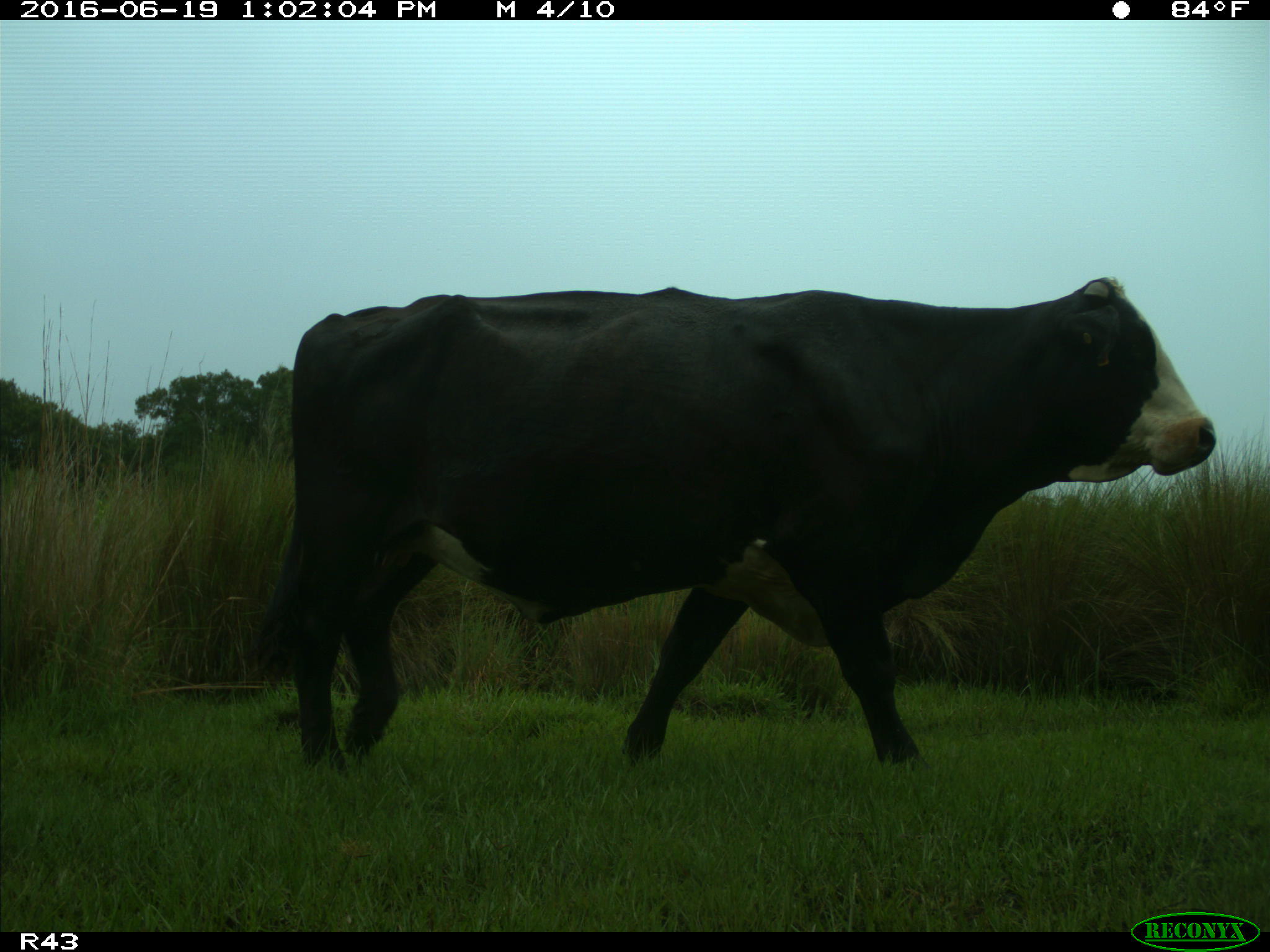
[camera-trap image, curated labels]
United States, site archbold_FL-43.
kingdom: Animalia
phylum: Chordata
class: Mammalia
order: Artiodactyla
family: Bovidae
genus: Bos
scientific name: Bos taurus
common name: domestic cow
Bos taurus (domestic cow).